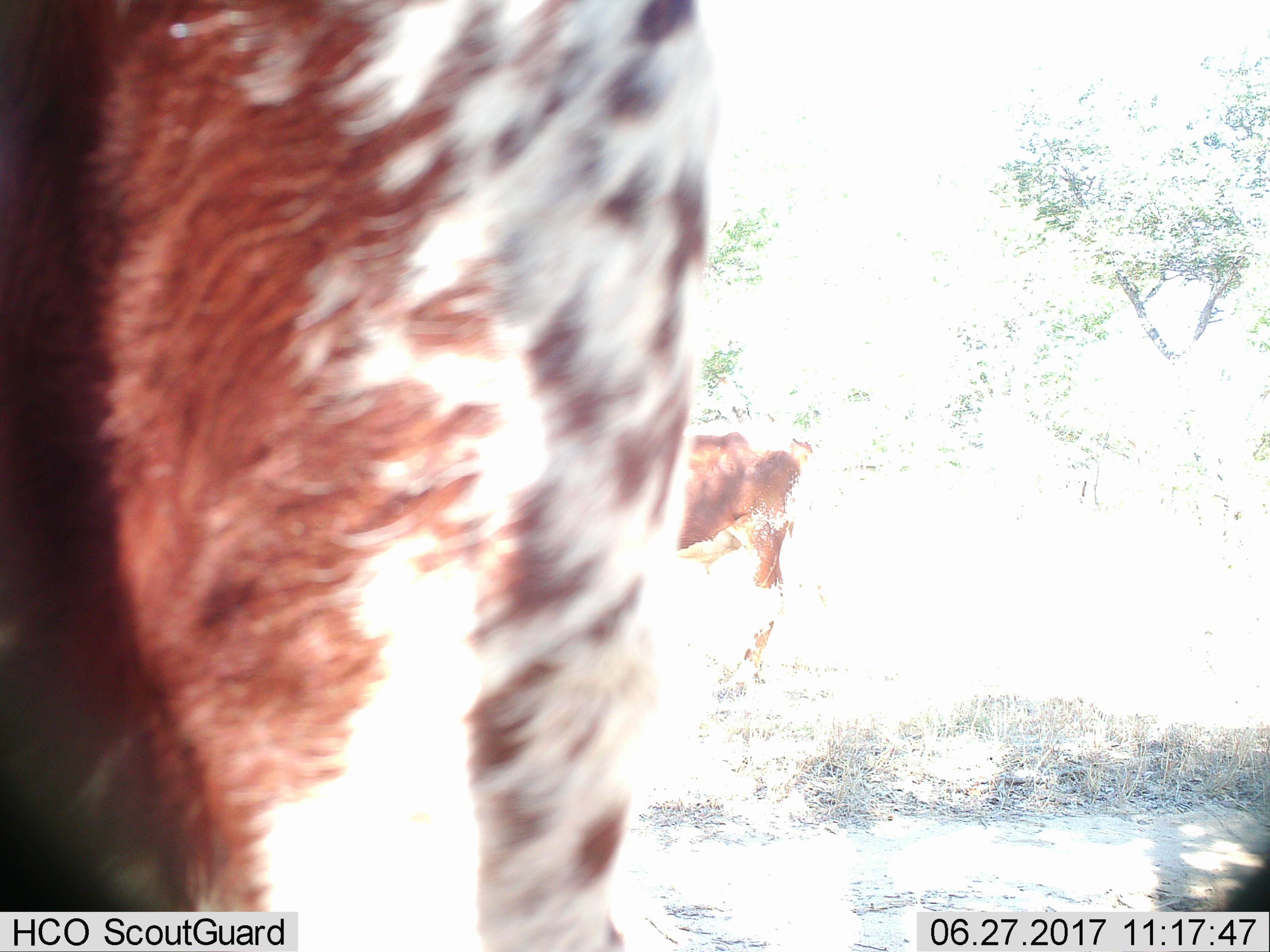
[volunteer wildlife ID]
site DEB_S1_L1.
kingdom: Animalia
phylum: Chordata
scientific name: Vertebrata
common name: domestic animal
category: domesticanimal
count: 2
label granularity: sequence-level